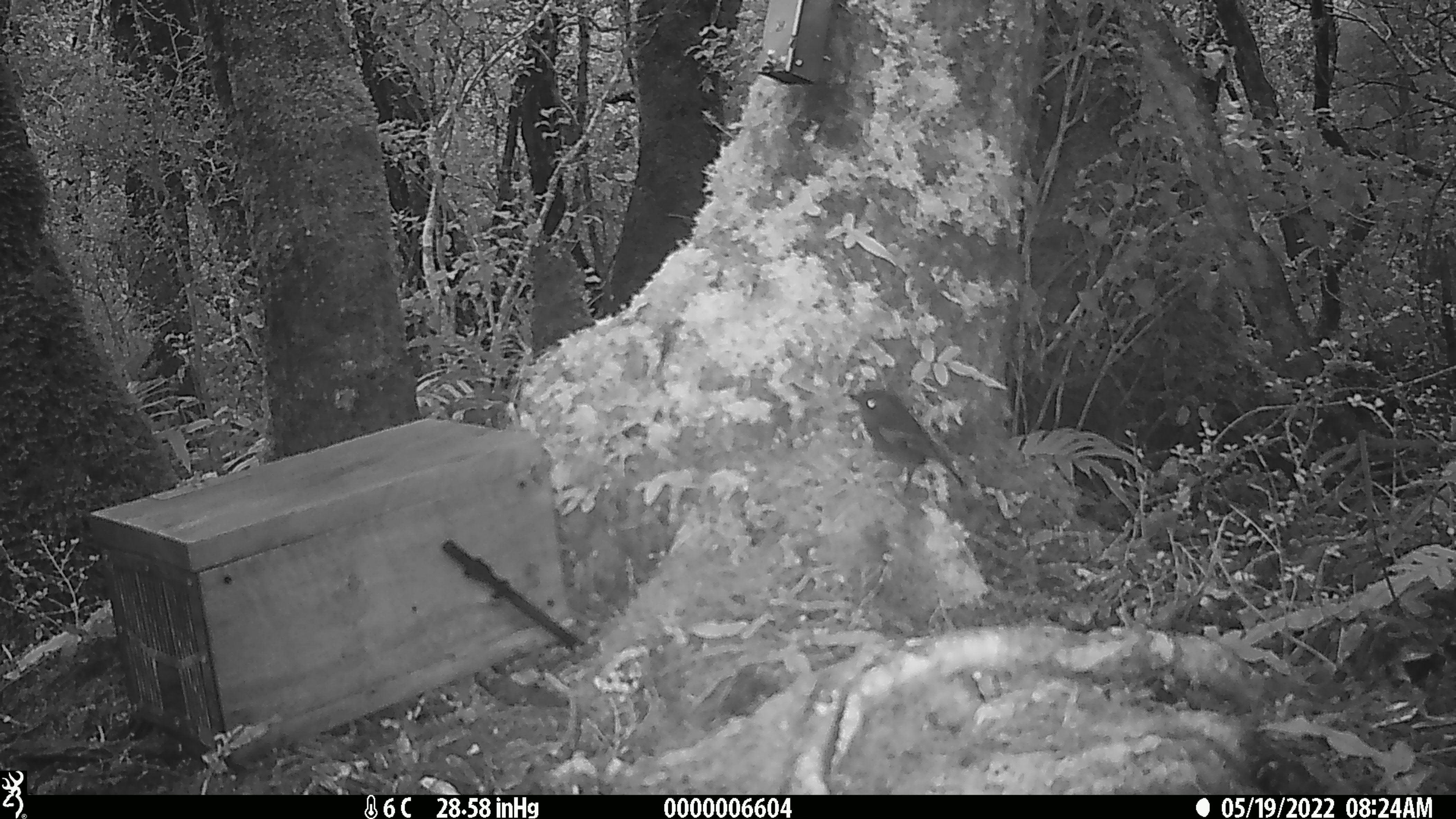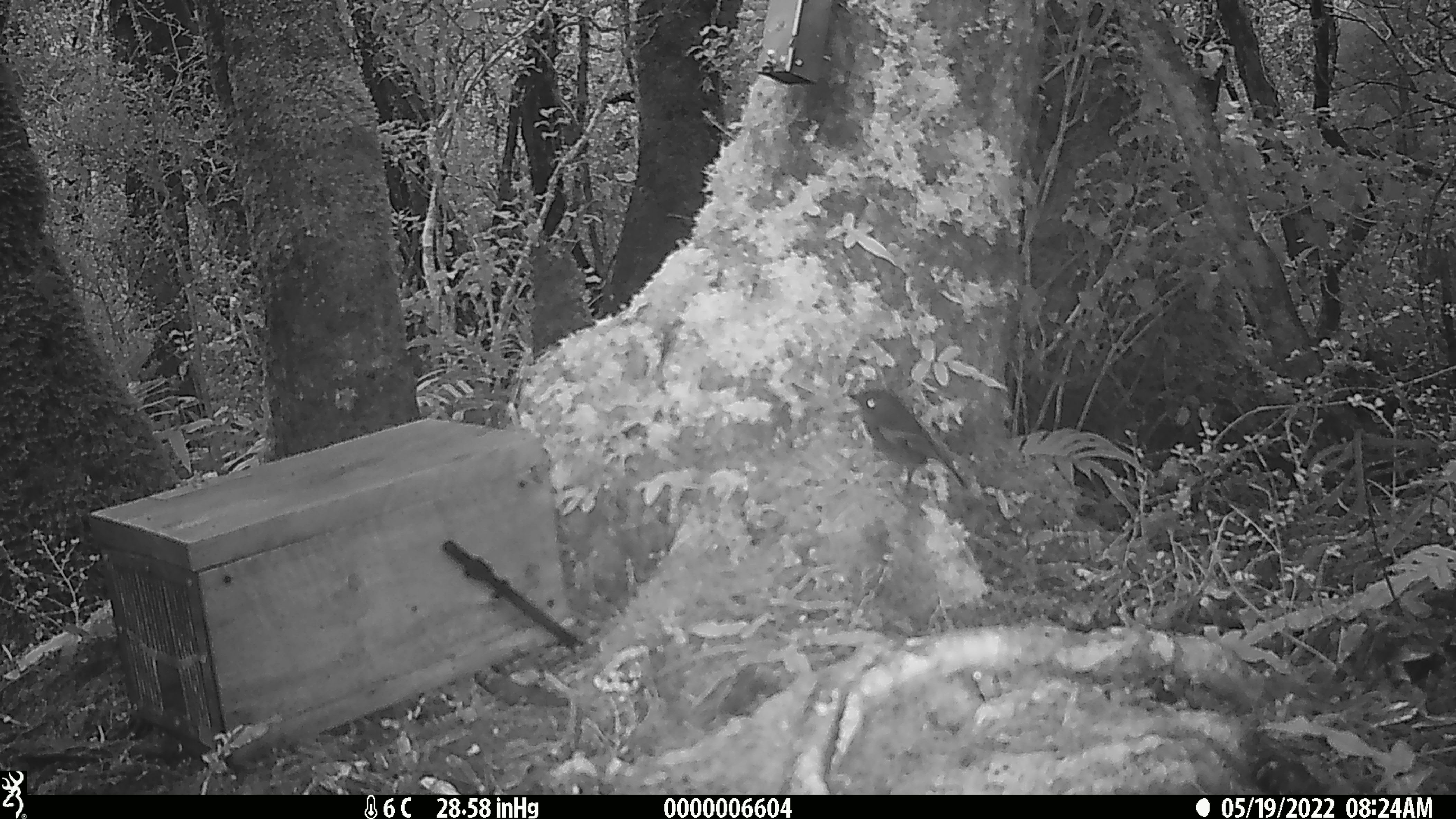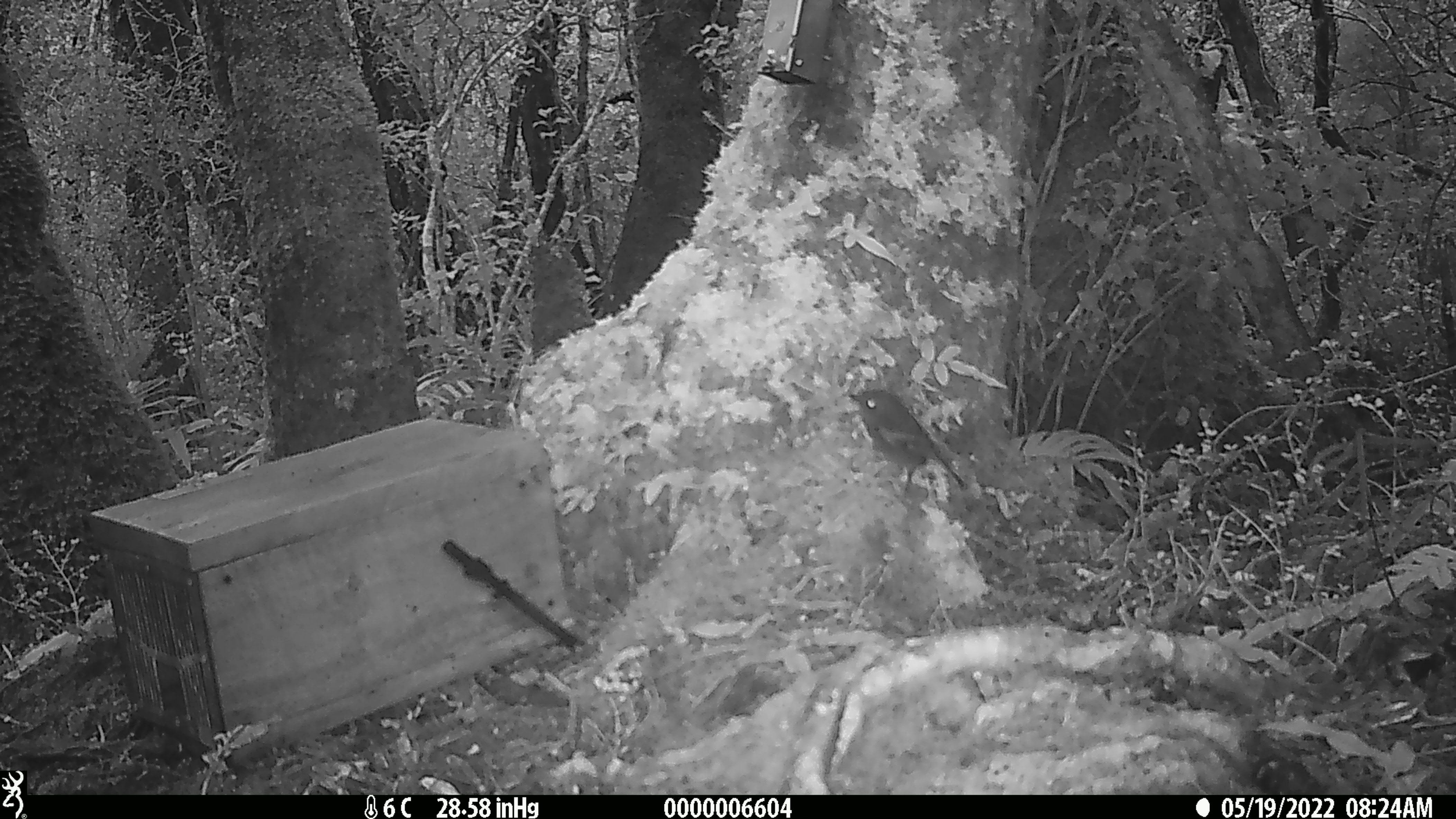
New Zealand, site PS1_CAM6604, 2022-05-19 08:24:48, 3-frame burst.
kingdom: Animalia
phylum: Chordata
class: Aves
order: Passeriformes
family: Petroicidae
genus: Petroica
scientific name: Petroica australis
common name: new zealand robin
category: robin